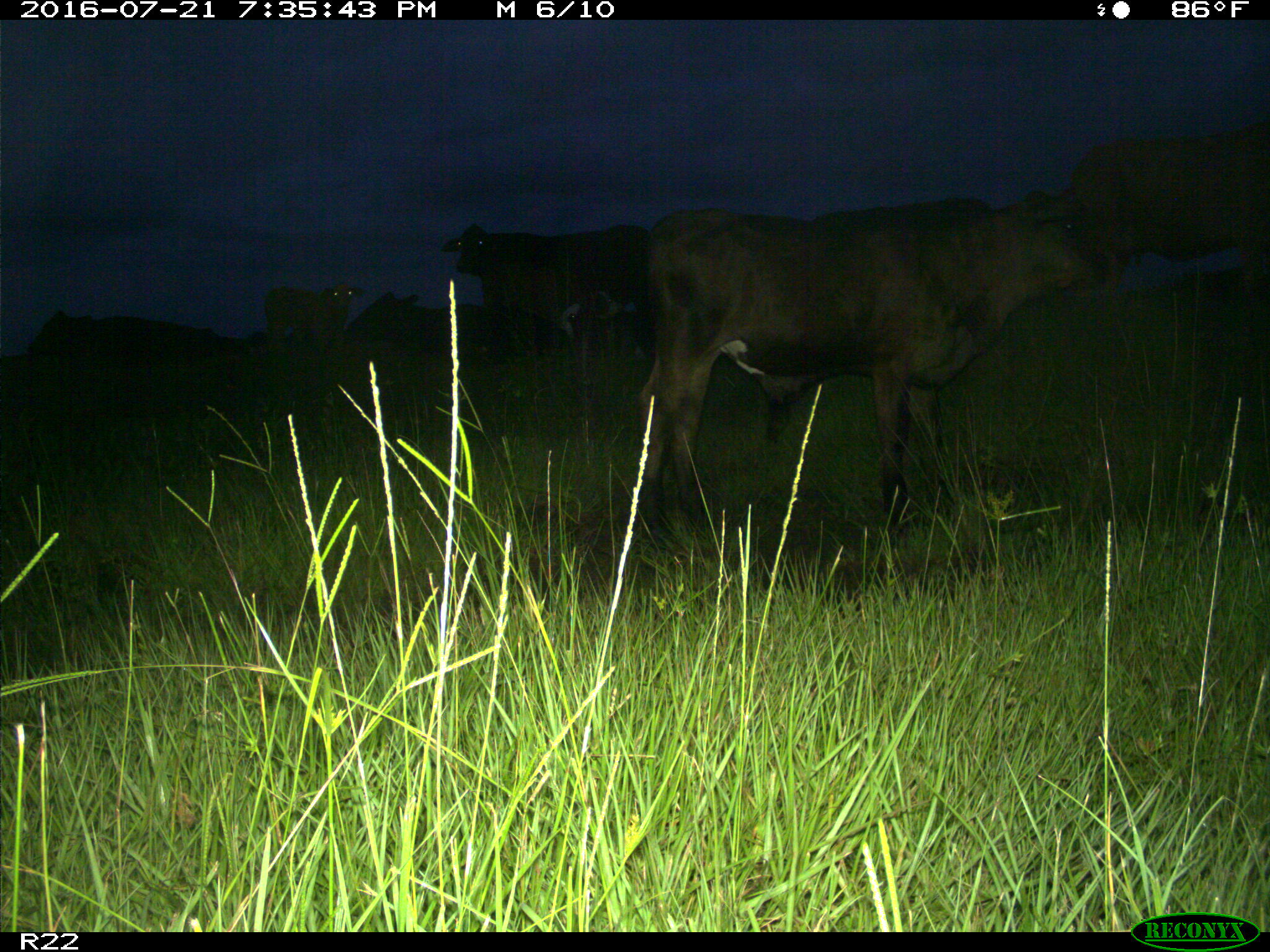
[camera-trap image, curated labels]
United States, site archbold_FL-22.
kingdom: Animalia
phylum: Chordata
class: Mammalia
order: Artiodactyla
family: Bovidae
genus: Bos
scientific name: Bos taurus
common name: domestic cow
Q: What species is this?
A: Bos taurus (domestic cow).